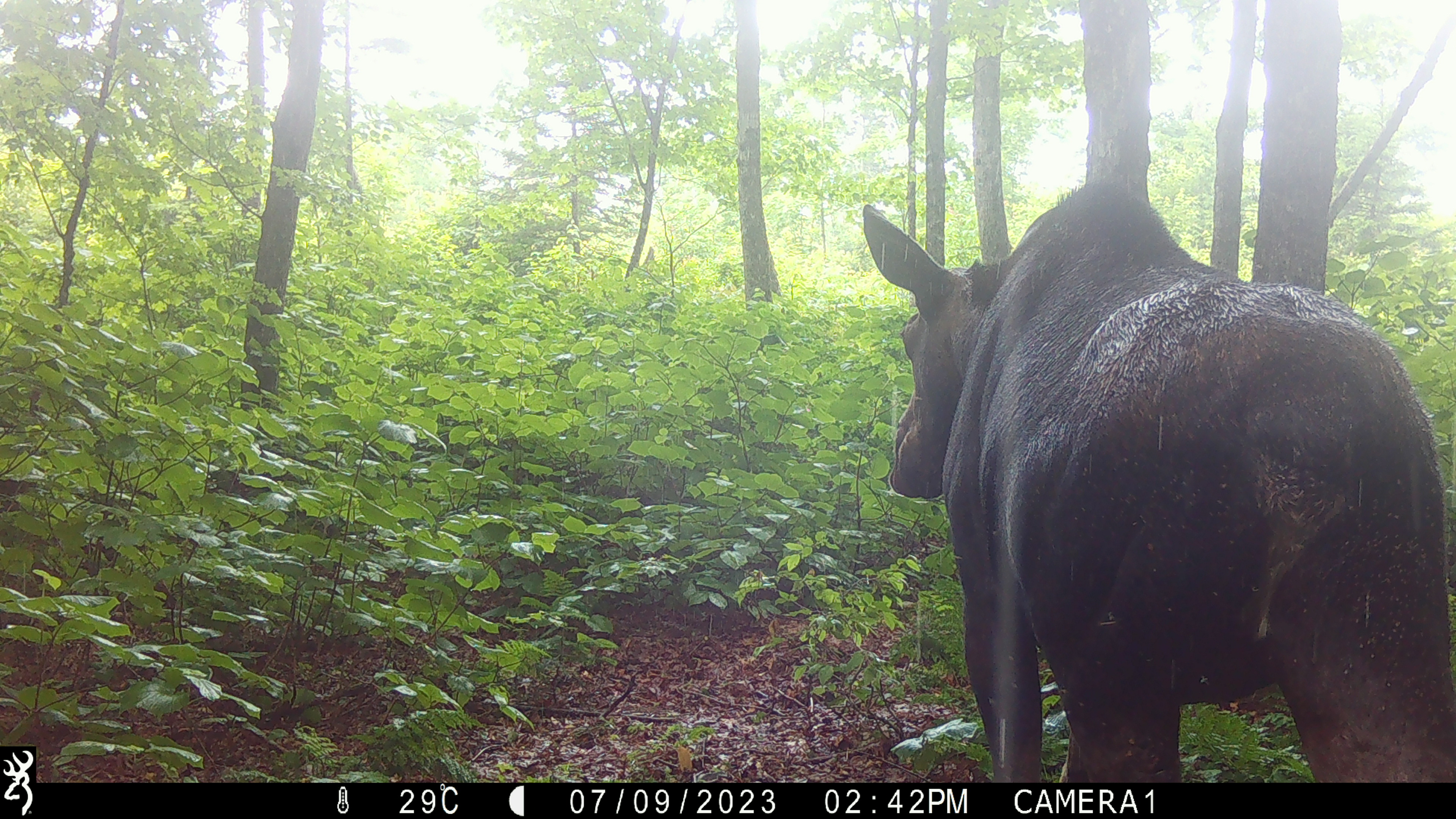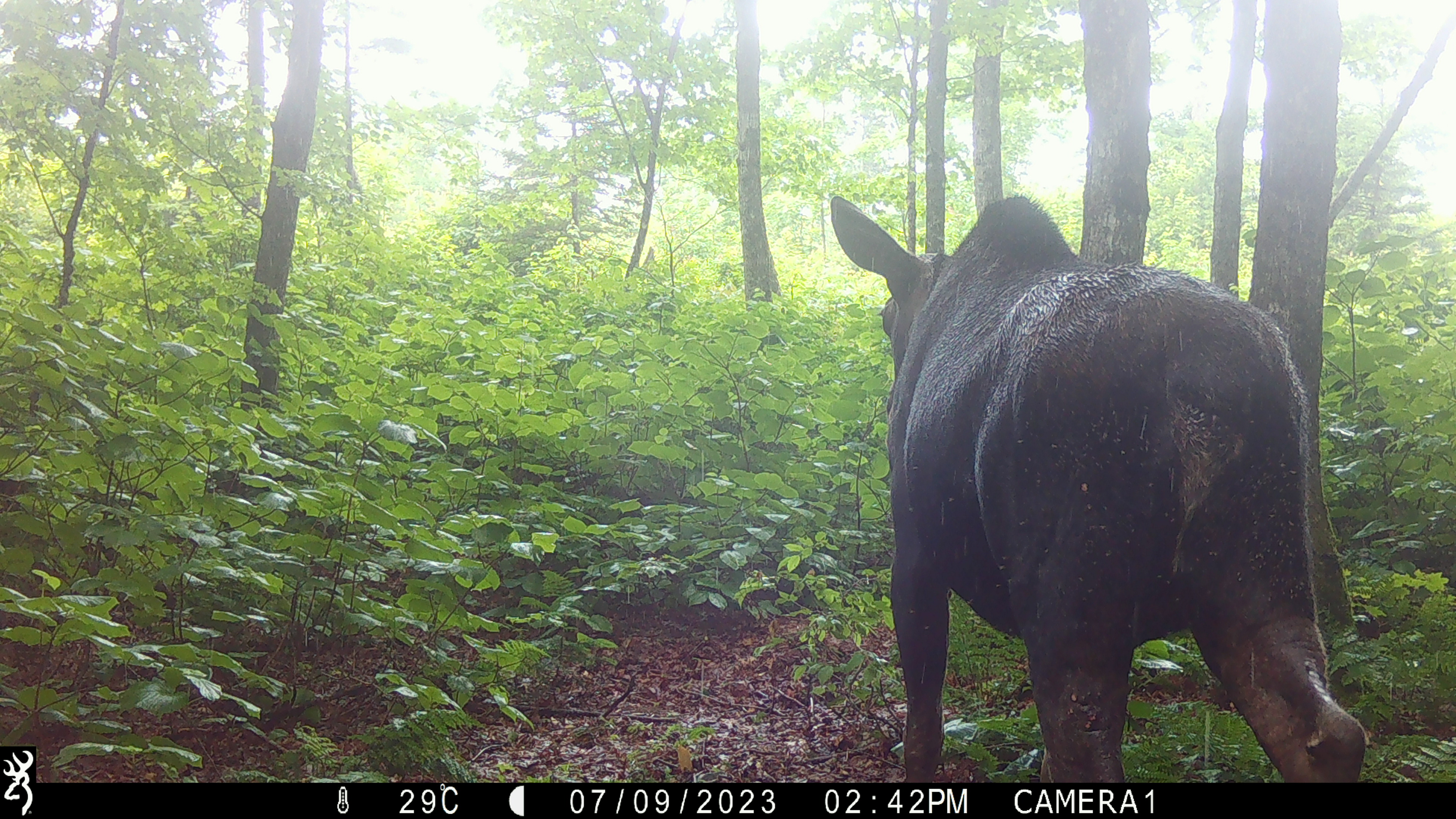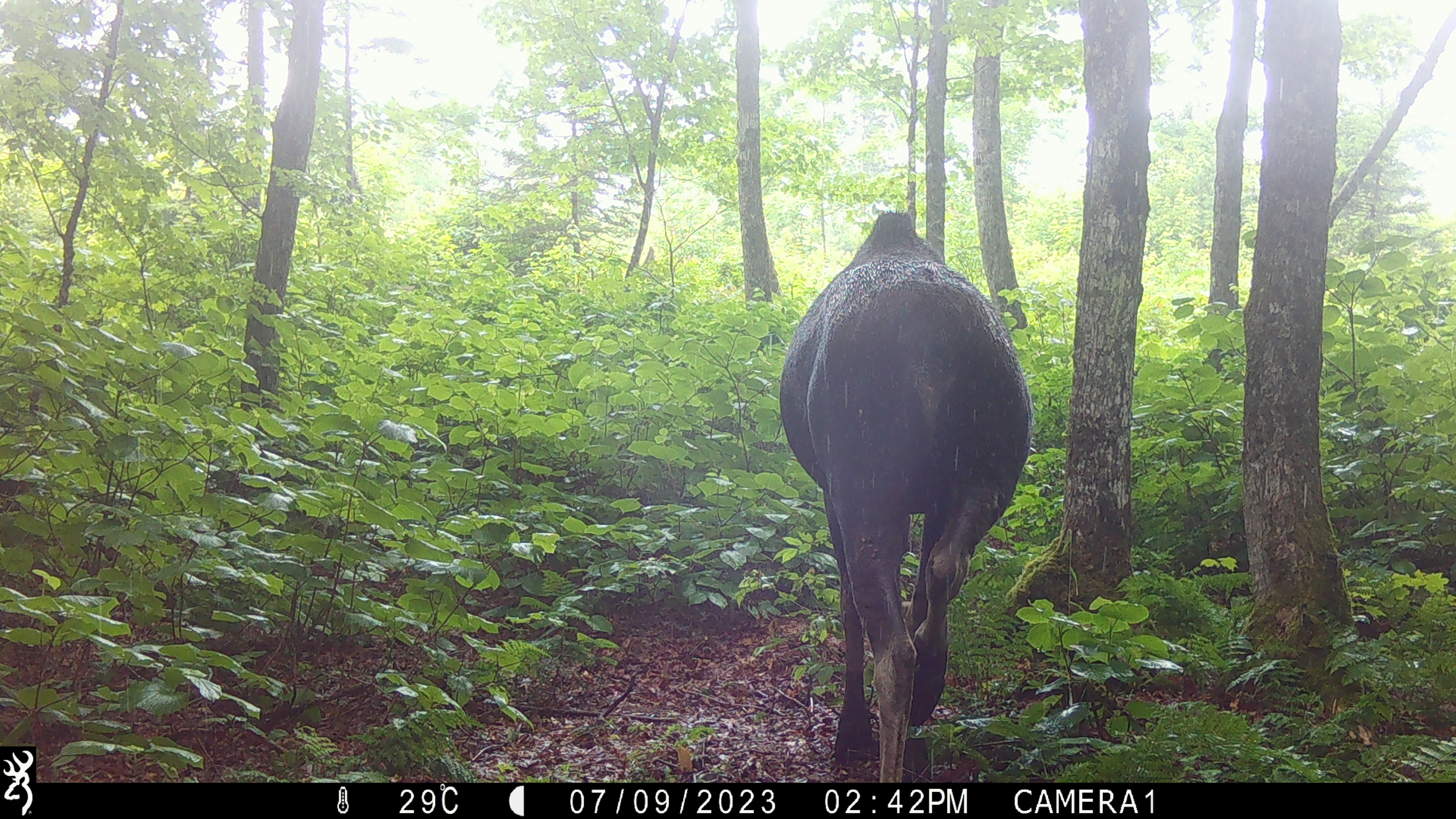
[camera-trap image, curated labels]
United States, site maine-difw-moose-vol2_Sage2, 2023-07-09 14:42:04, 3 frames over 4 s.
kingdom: Animalia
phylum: Chordata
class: Mammalia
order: Artiodactyla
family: Cervidae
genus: Alces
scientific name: Alces alces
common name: moose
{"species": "moose (Alces alces)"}